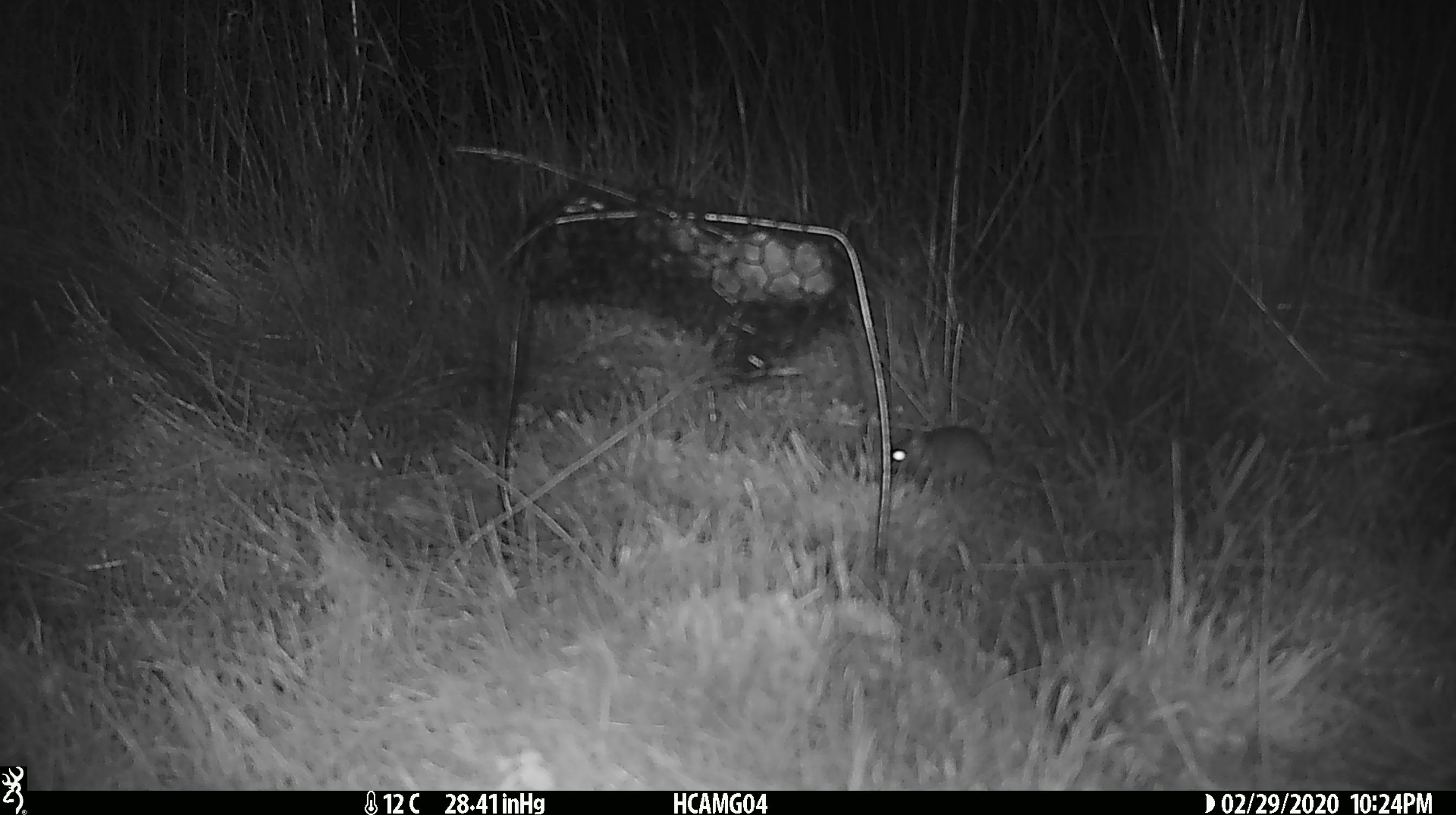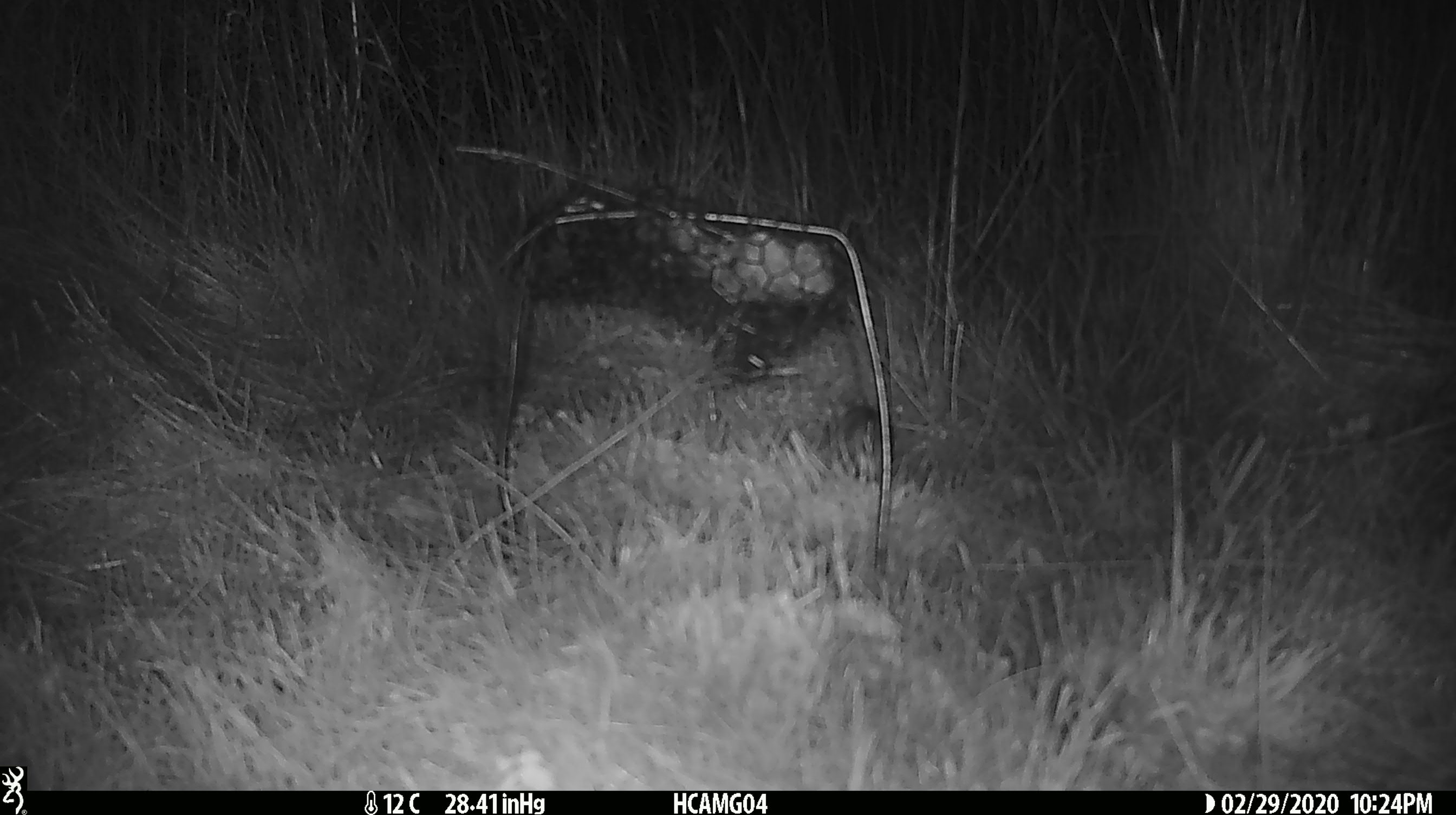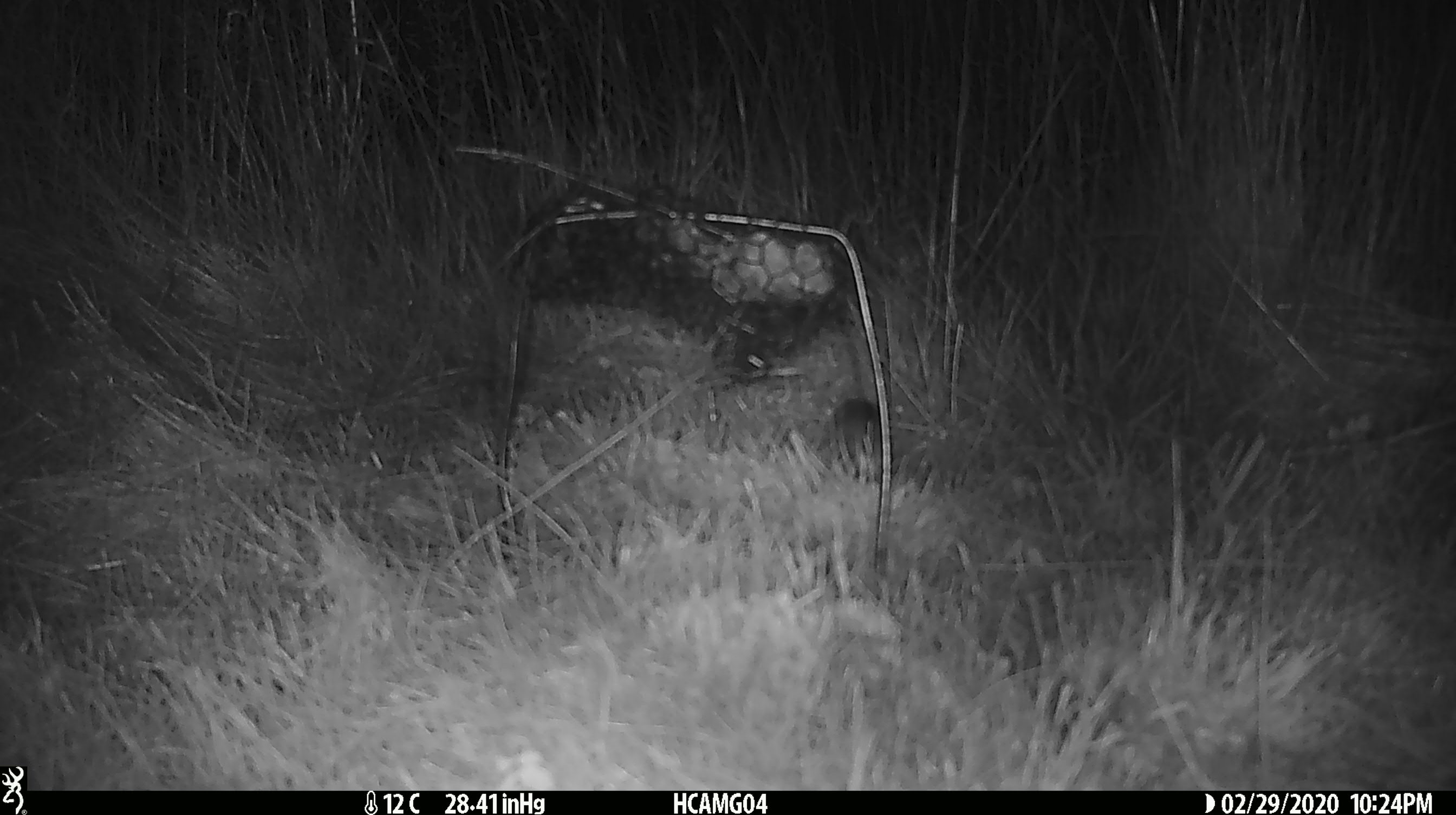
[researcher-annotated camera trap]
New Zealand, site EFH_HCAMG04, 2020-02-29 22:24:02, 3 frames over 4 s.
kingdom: Animalia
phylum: Chordata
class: Mammalia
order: Rodentia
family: Muridae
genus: Mus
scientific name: Mus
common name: mouse